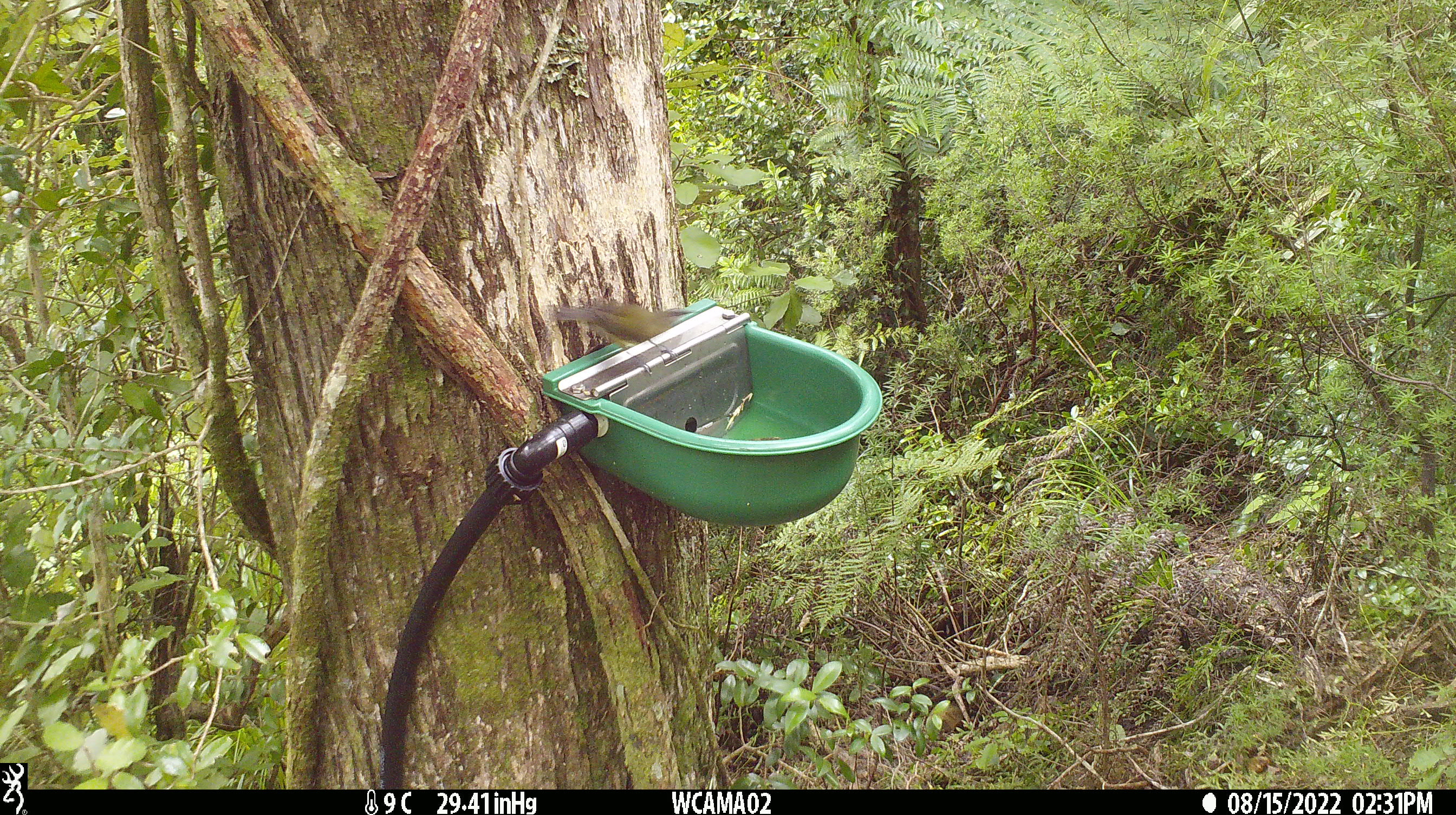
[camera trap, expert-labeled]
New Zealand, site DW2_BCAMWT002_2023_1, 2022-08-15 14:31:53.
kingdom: Animalia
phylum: Chordata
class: Aves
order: Passeriformes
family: Meliphagidae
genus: Anthornis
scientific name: Anthornis melanura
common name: new zealand bellbird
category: bellbird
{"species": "bellbird (new zealand bellbird) (Anthornis melanura)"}